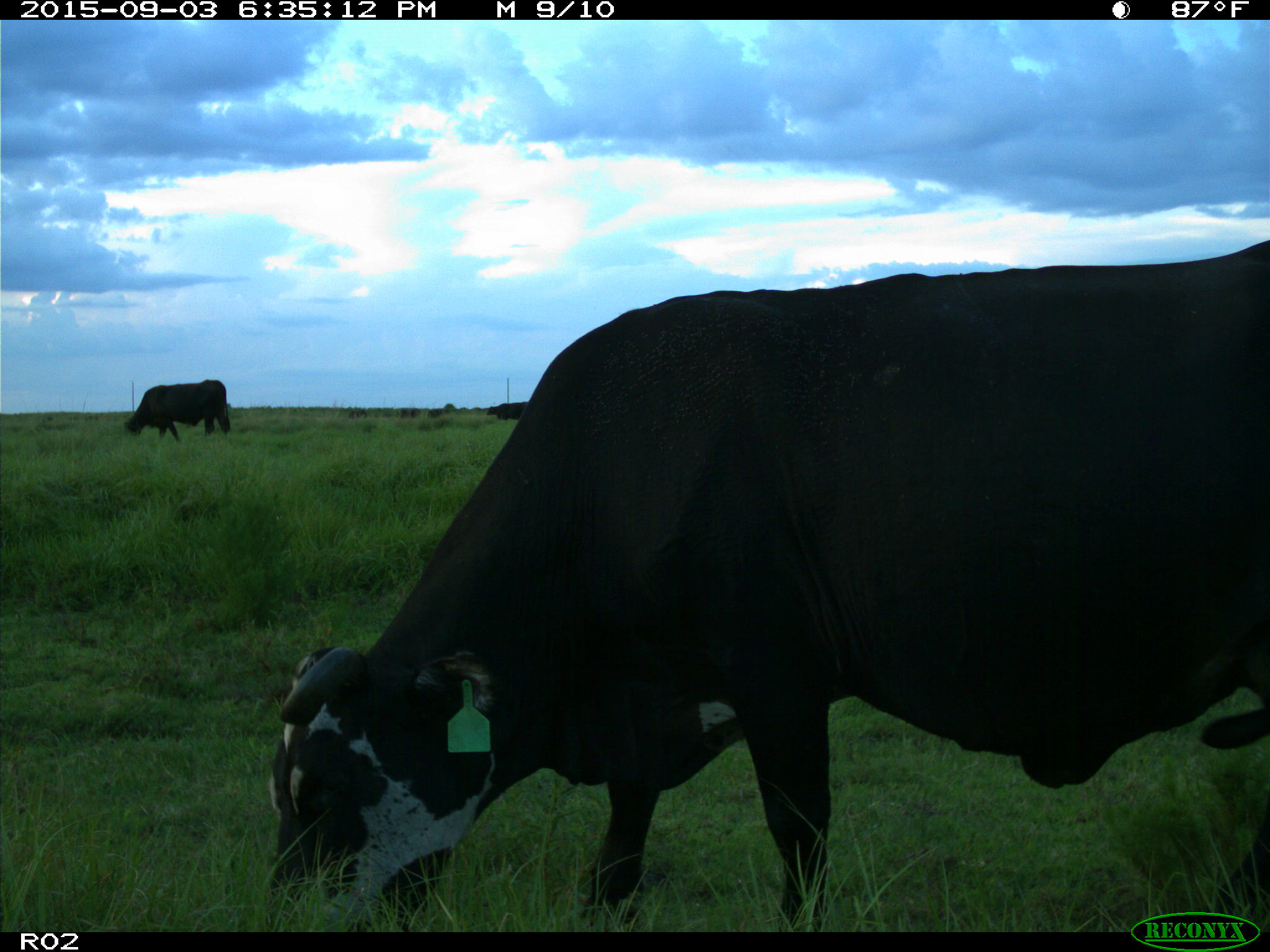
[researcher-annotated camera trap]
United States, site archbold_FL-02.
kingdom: Animalia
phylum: Chordata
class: Mammalia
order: Artiodactyla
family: Bovidae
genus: Bos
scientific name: Bos taurus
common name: domestic cow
Bos taurus (domestic cow).